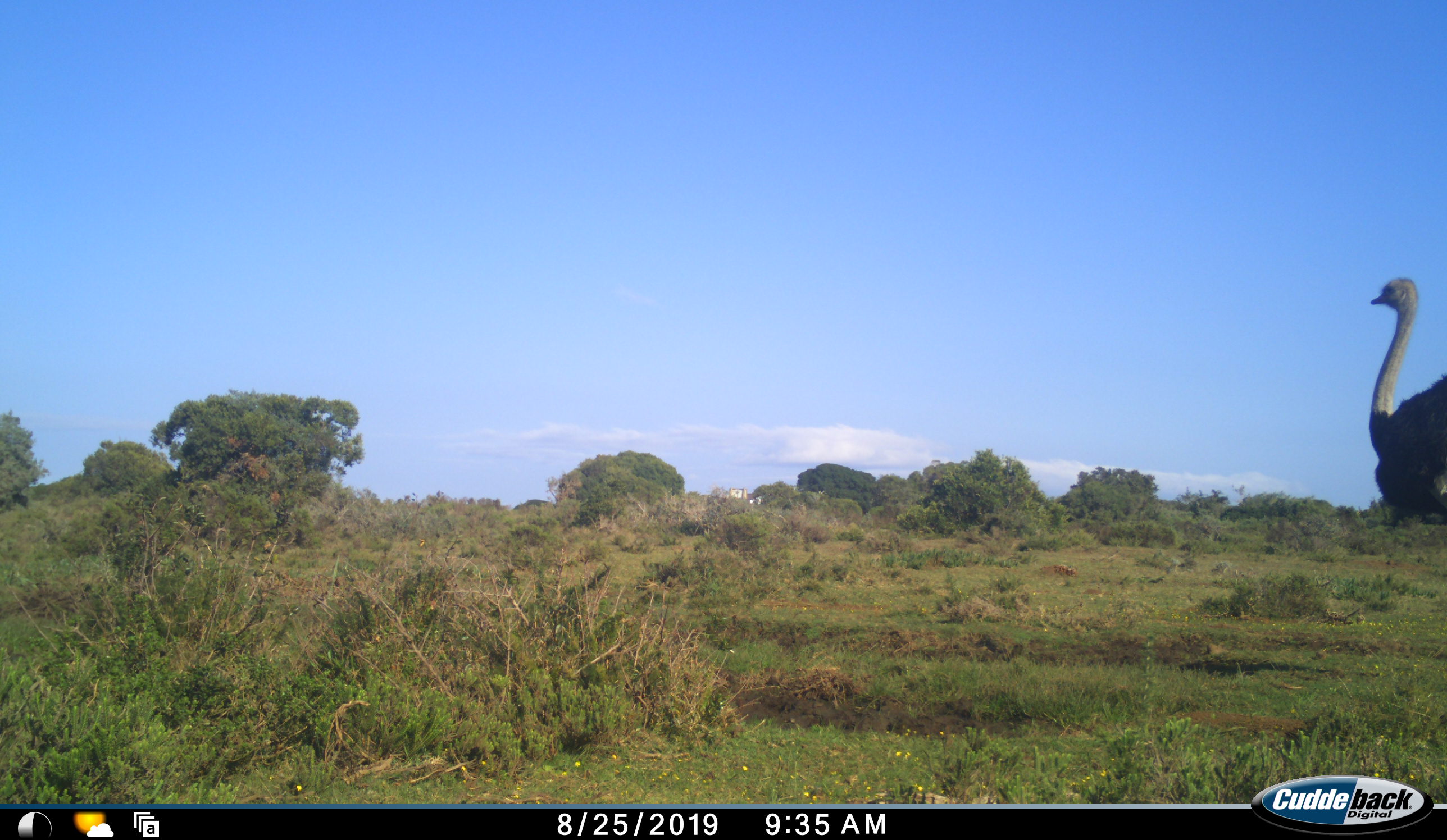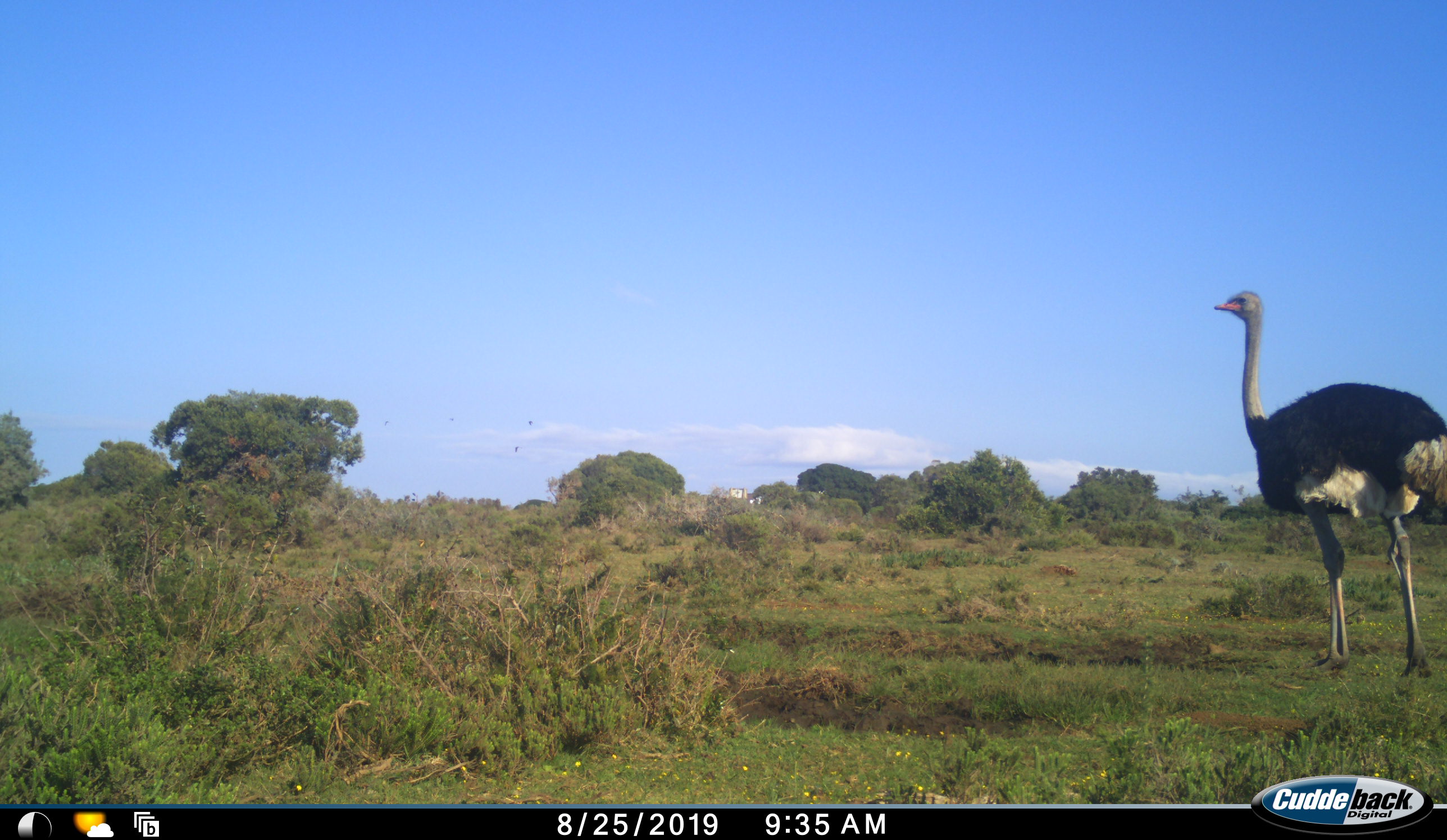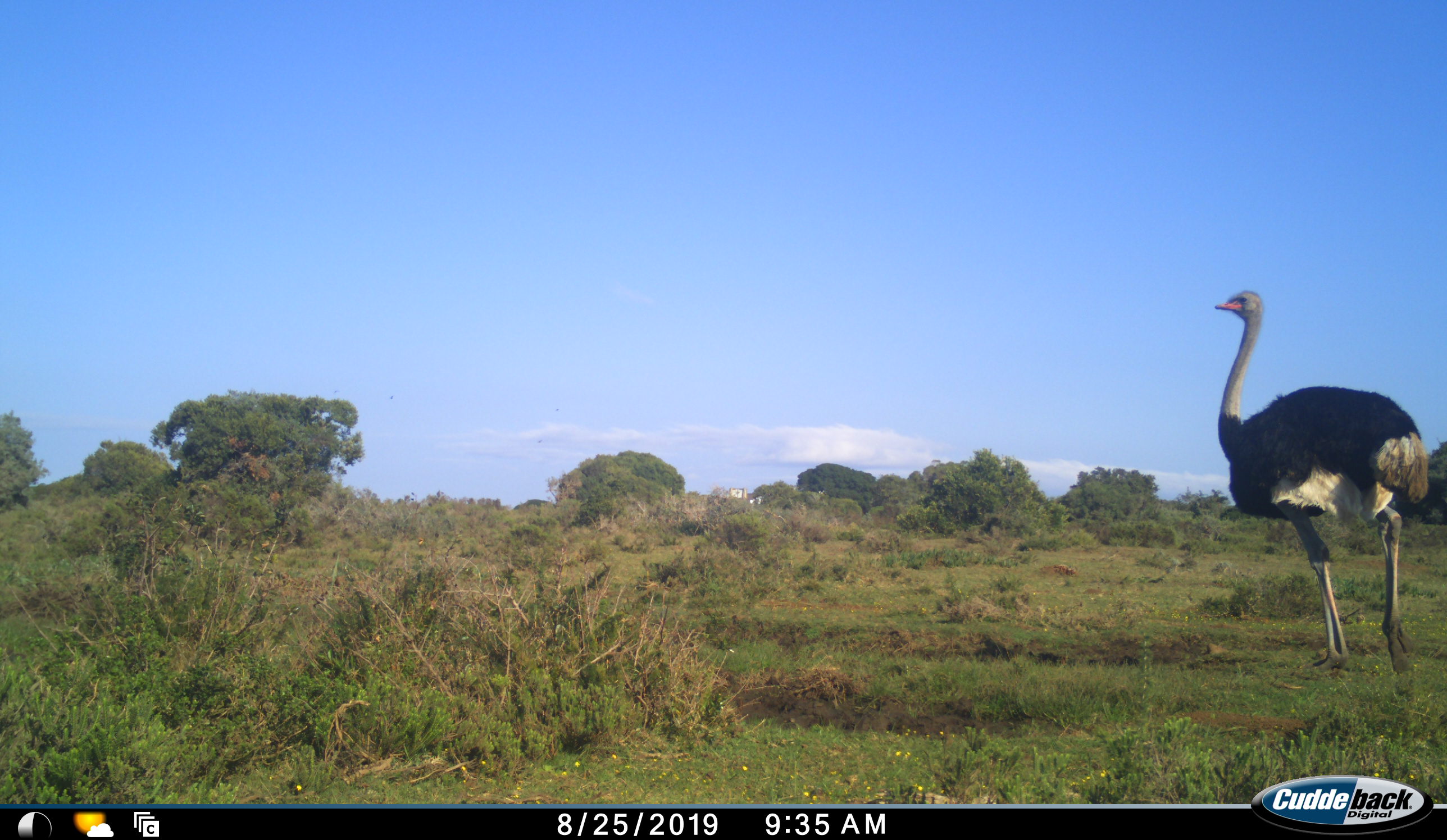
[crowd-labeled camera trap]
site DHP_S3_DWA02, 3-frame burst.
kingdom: Animalia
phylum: Chordata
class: Aves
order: Struthioniformes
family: Struthionidae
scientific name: Struthionidae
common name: ostrich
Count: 1.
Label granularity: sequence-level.